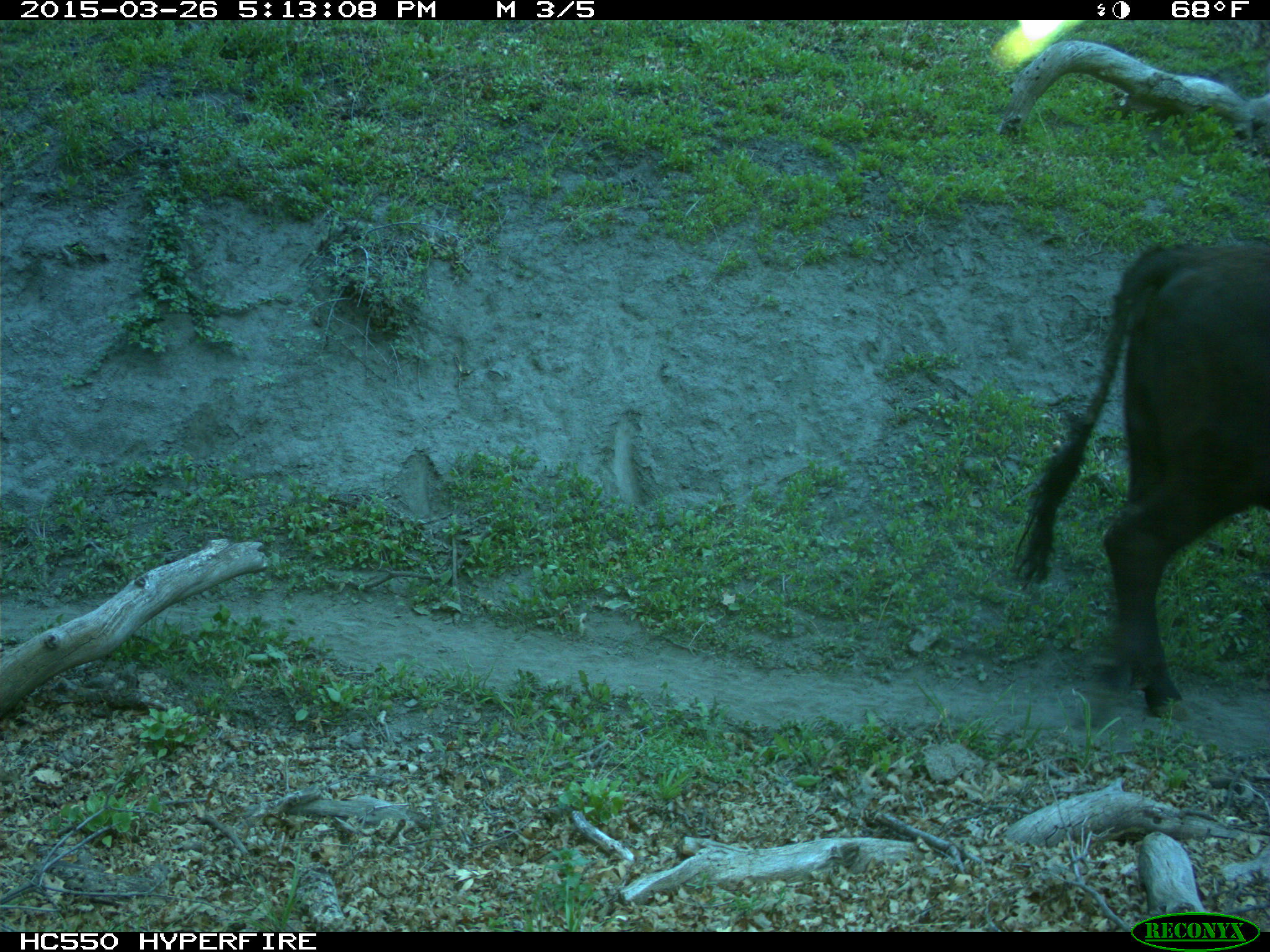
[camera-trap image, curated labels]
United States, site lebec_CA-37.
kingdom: Animalia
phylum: Chordata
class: Mammalia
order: Artiodactyla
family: Bovidae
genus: Bos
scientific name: Bos taurus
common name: domestic cow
Bos taurus (domestic cow).